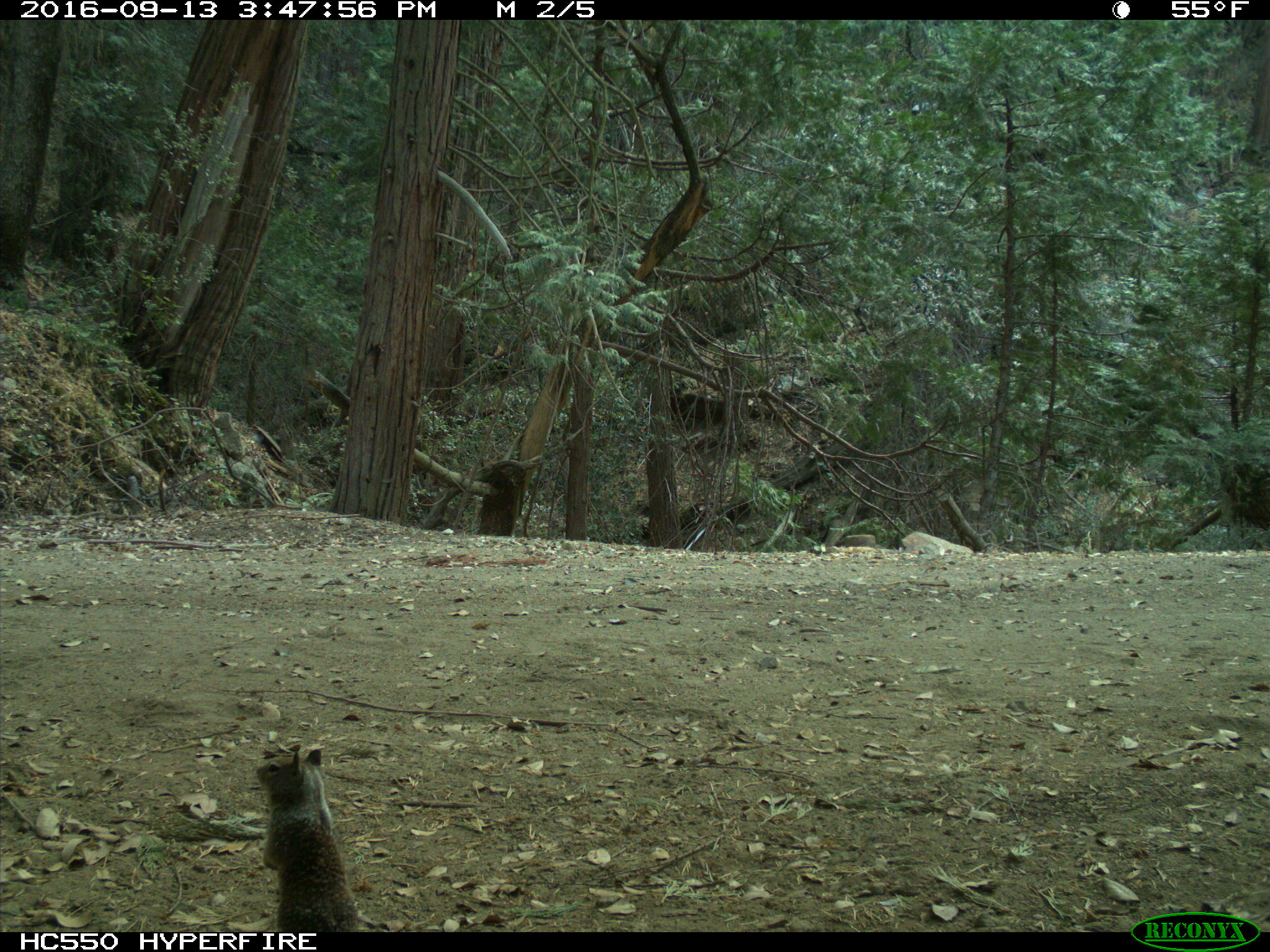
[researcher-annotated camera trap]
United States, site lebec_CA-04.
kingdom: Animalia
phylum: Chordata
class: Mammalia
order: Rodentia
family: Sciuridae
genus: Otospermophilus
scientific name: Otospermophilus beecheyi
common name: california ground squirrel